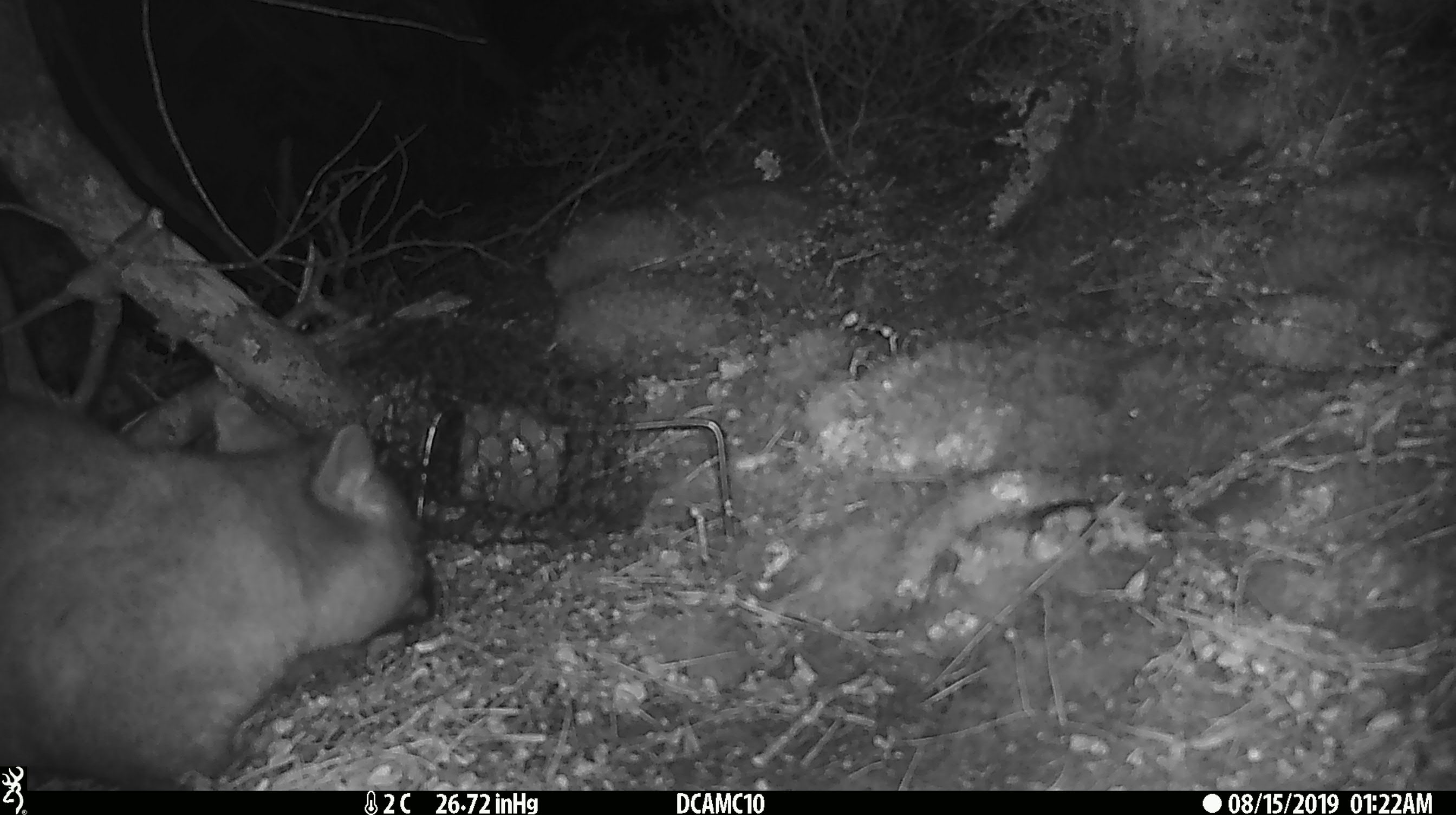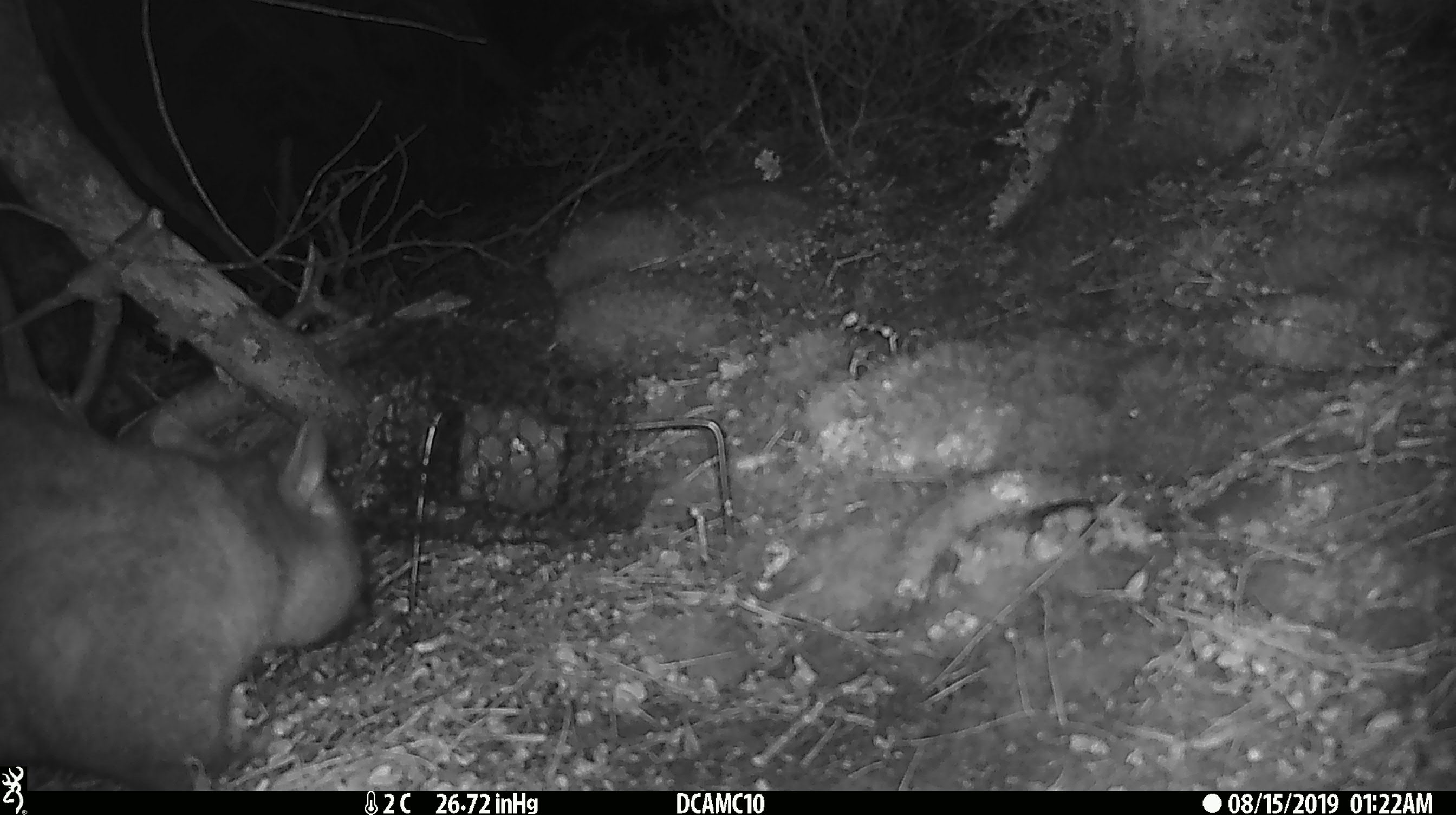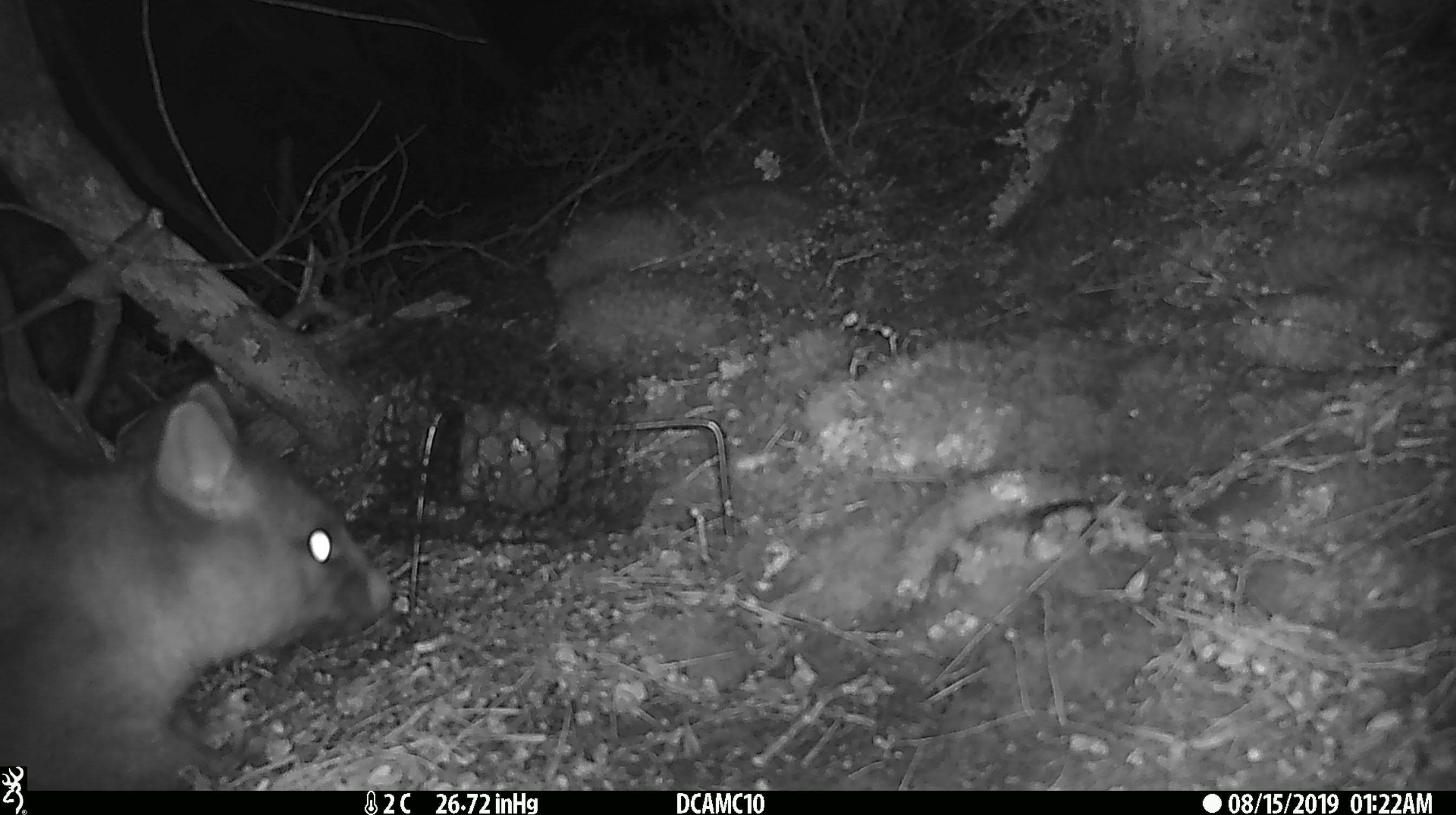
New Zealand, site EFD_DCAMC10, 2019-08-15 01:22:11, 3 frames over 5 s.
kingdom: Animalia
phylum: Chordata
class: Mammalia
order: Diprotodontia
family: Phalangeridae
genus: Trichosurus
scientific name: Trichosurus vulpecula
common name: common brushtail possum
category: possum